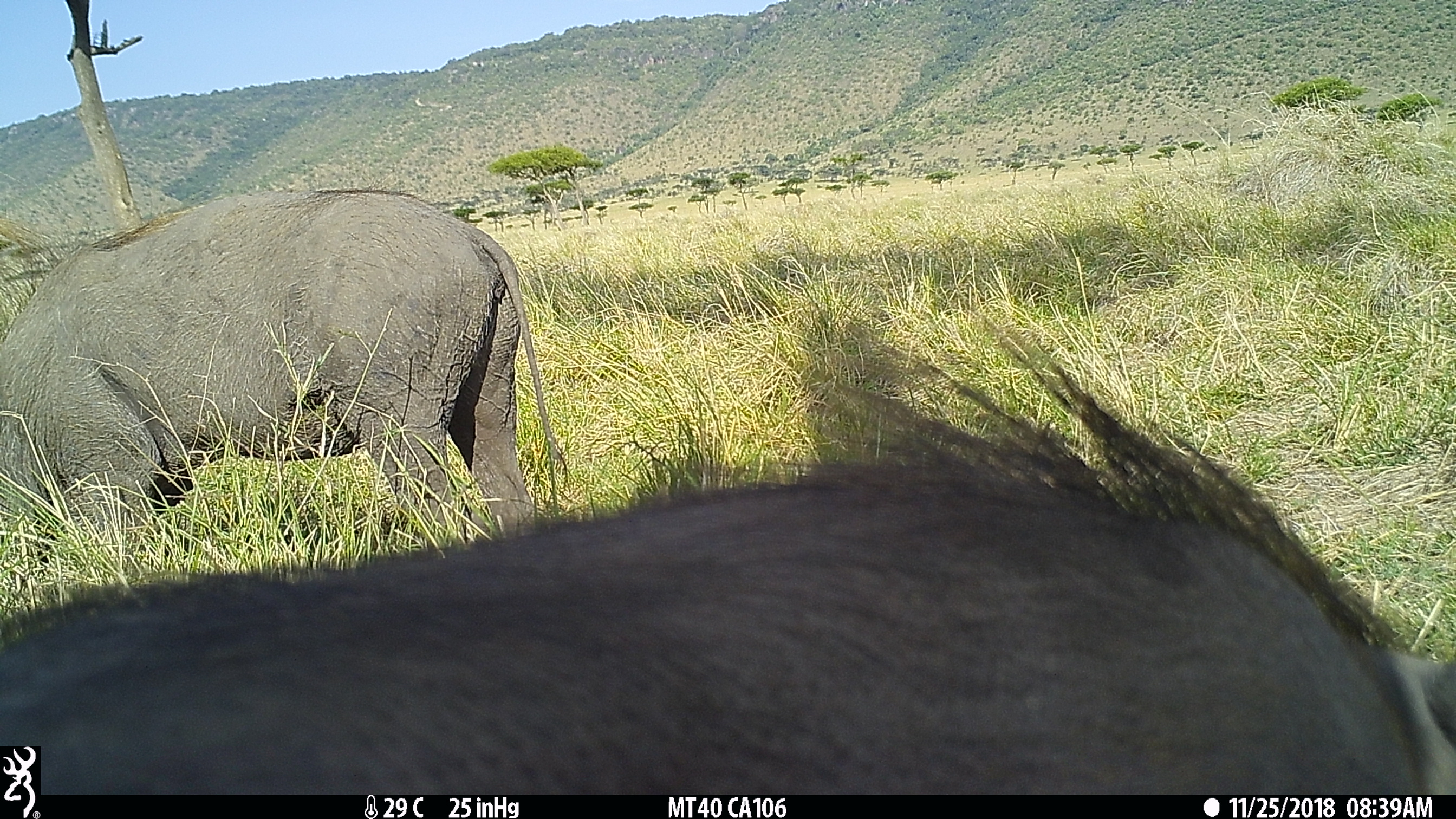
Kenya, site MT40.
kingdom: Animalia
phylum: Chordata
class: Mammalia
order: Artiodactyla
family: Suidae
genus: Phacochoerus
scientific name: Phacochoerus africanus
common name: common warthog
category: warthog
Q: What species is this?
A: Warthog (common warthog) (Phacochoerus africanus).